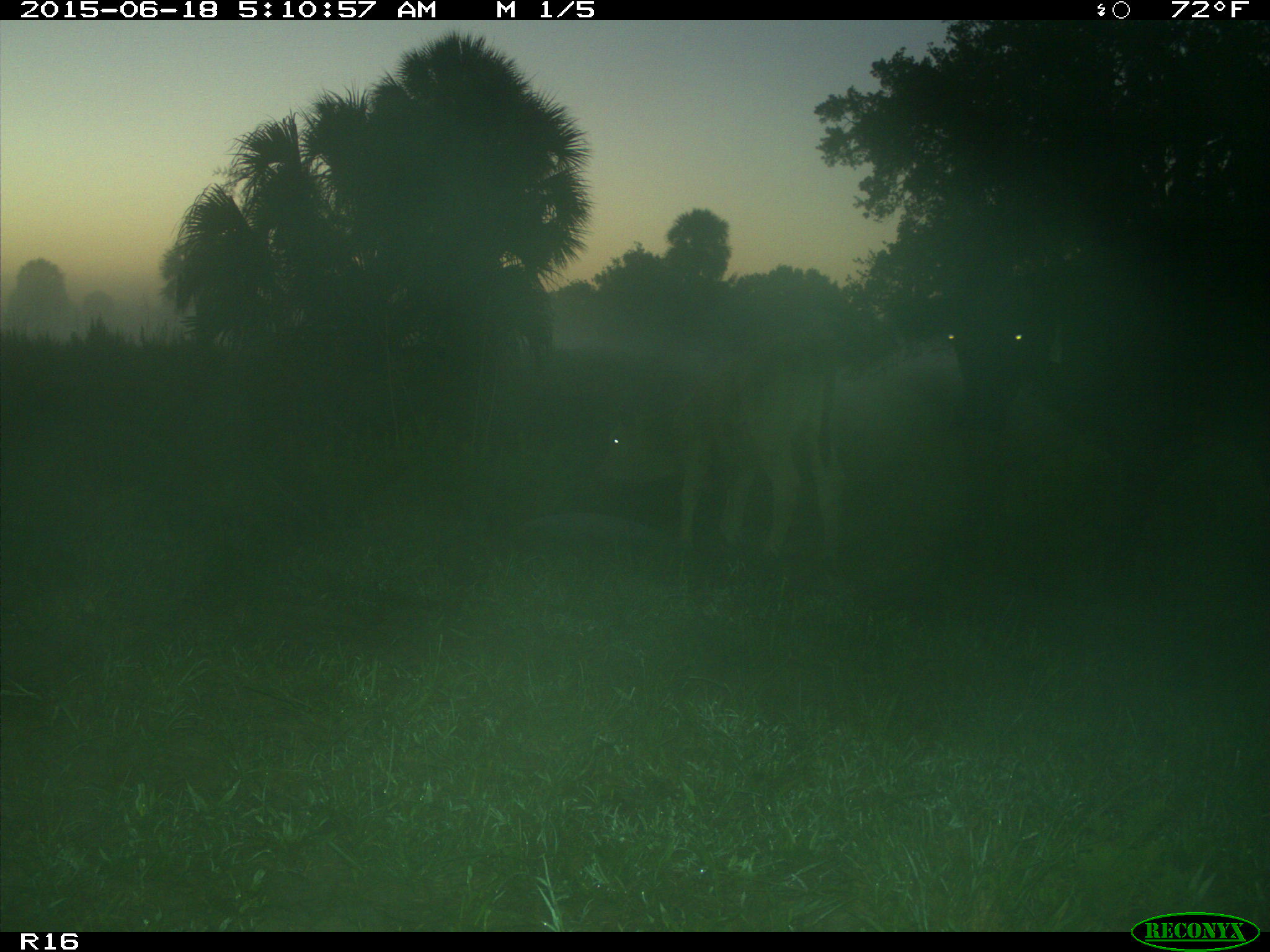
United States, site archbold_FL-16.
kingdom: Animalia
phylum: Chordata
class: Mammalia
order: Artiodactyla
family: Bovidae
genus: Bos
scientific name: Bos taurus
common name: domestic cow